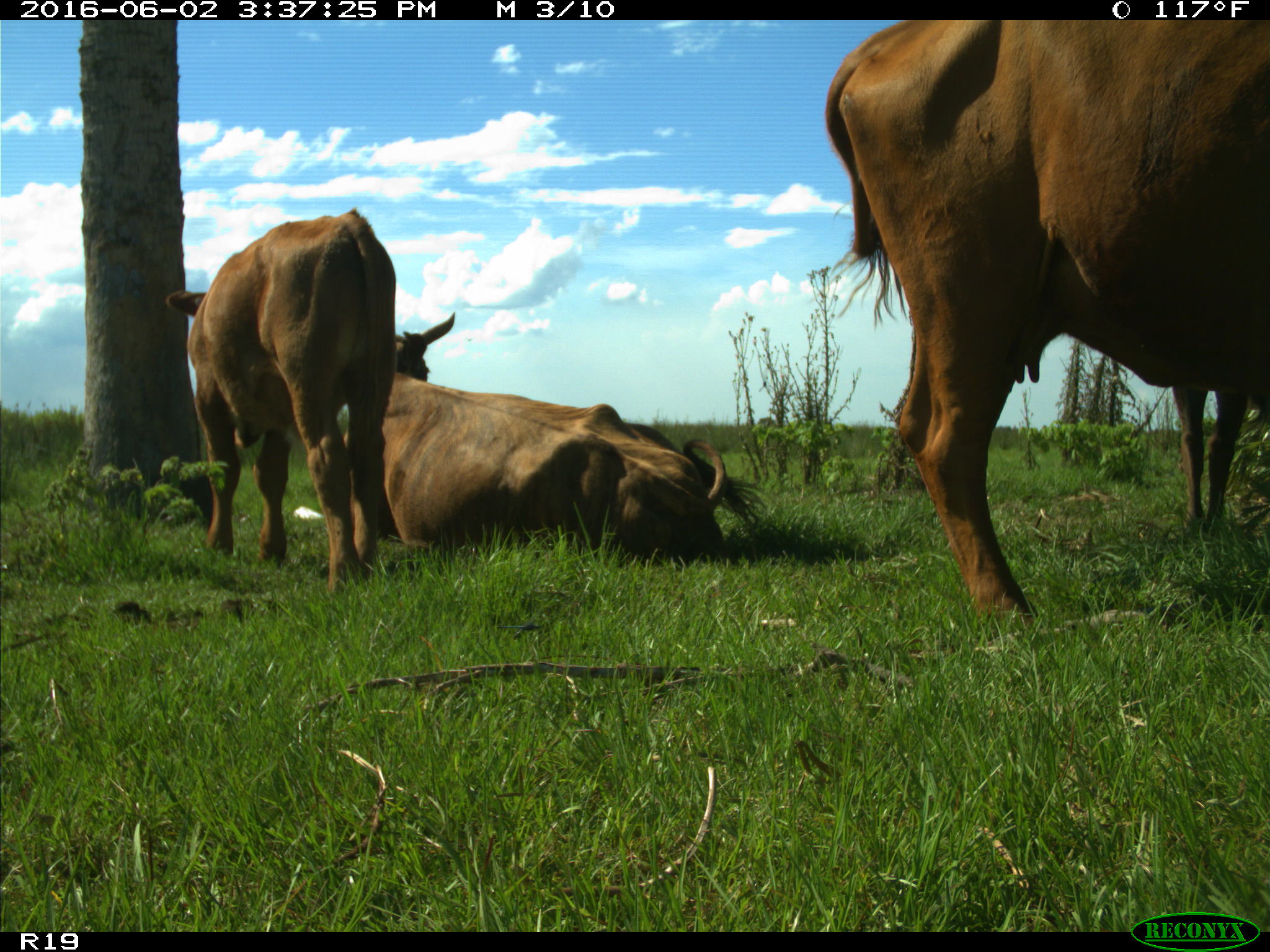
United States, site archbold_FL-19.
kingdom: Animalia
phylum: Chordata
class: Mammalia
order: Artiodactyla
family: Bovidae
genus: Bos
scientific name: Bos taurus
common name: domestic cow